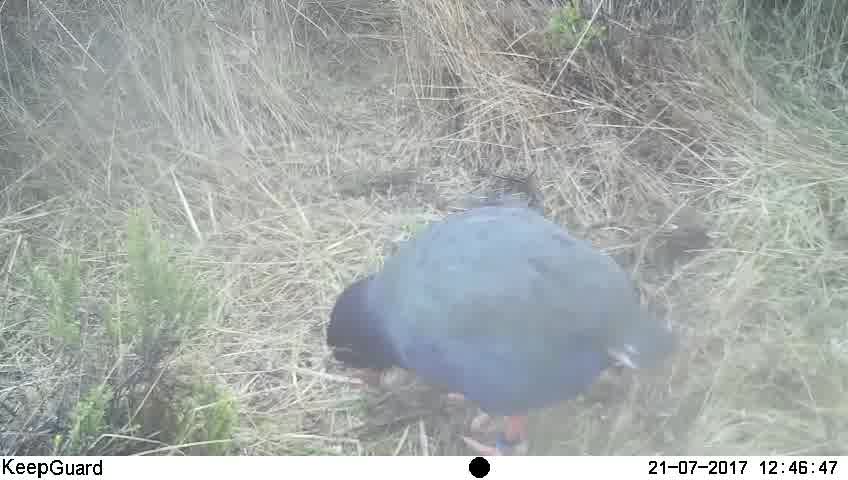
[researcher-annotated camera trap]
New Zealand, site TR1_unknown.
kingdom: Animalia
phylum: Chordata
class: Aves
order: Gruiformes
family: Rallidae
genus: Porphyrio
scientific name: Porphyrio mantelli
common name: takahe